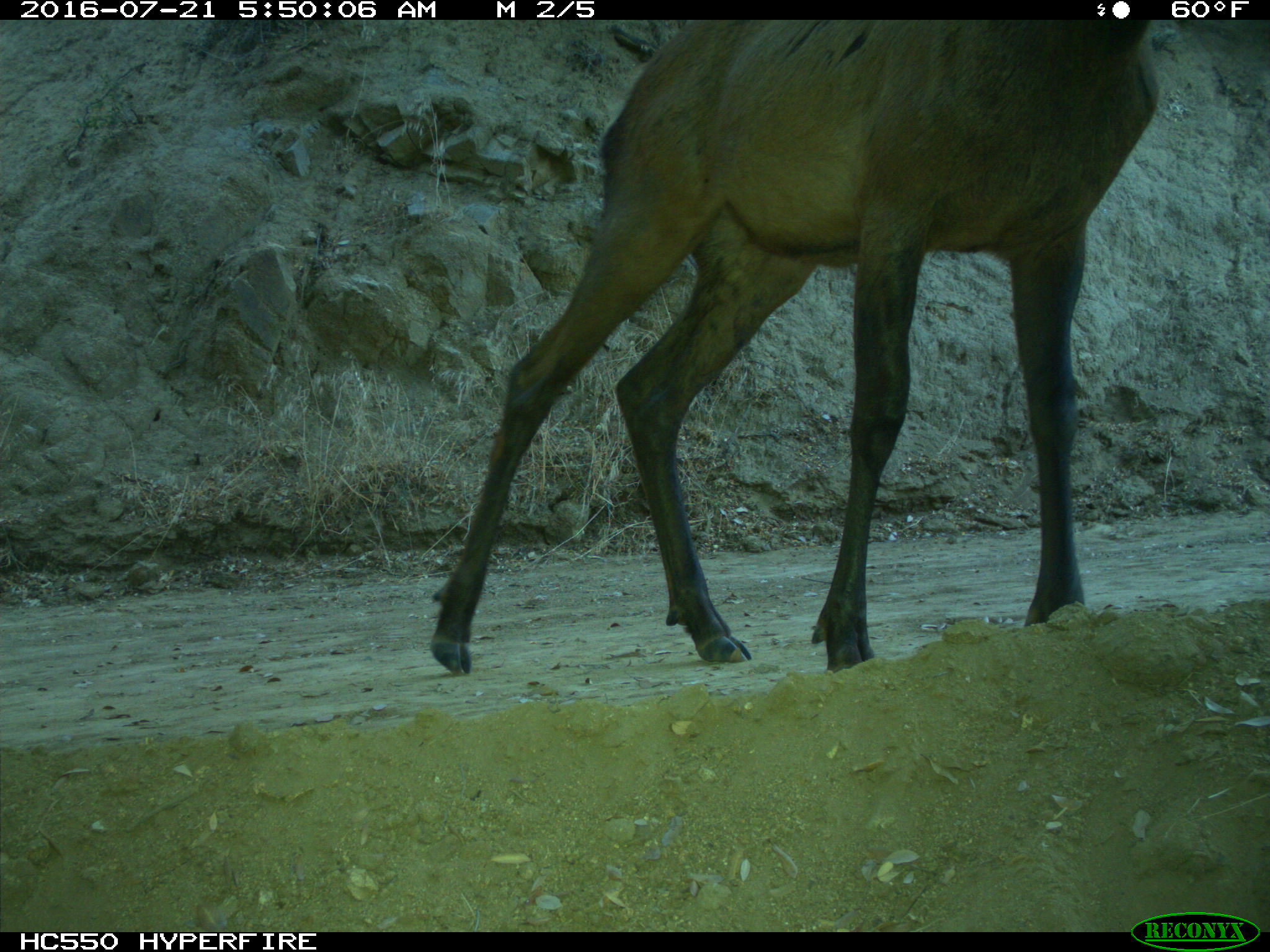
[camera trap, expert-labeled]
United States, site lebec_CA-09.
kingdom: Animalia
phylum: Chordata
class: Mammalia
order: Artiodactyla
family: Cervidae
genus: Cervus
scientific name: Cervus canadensis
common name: elk